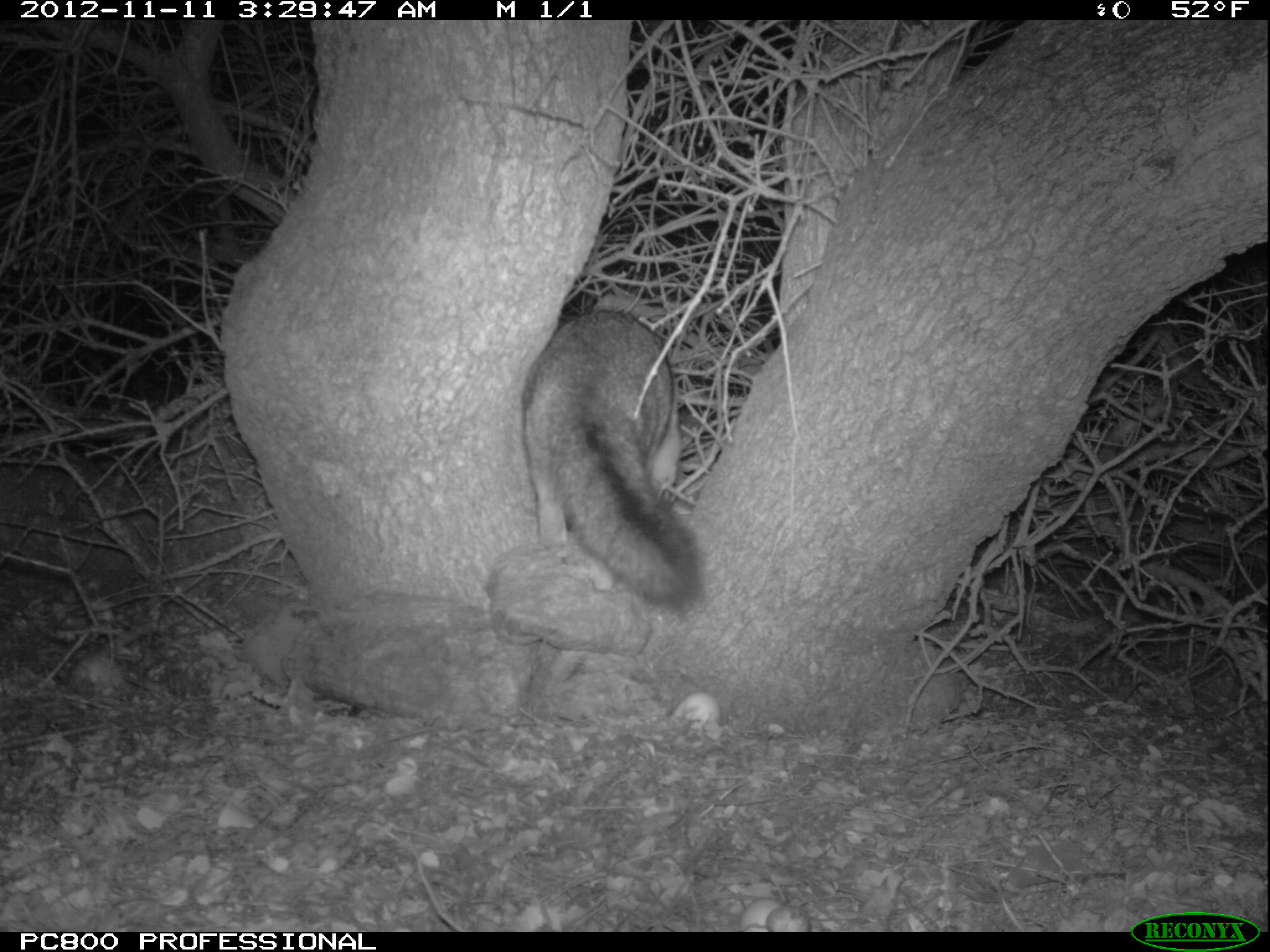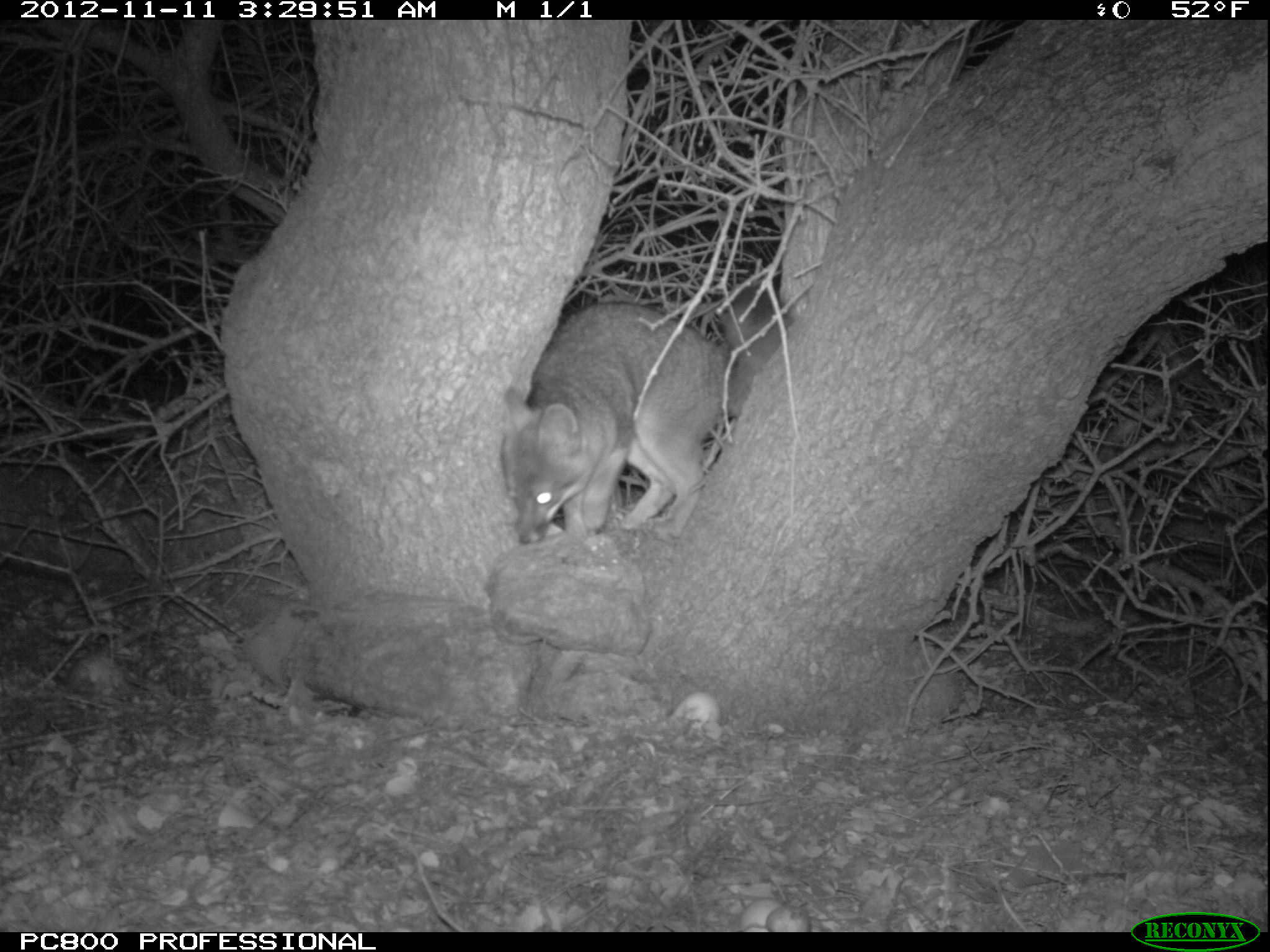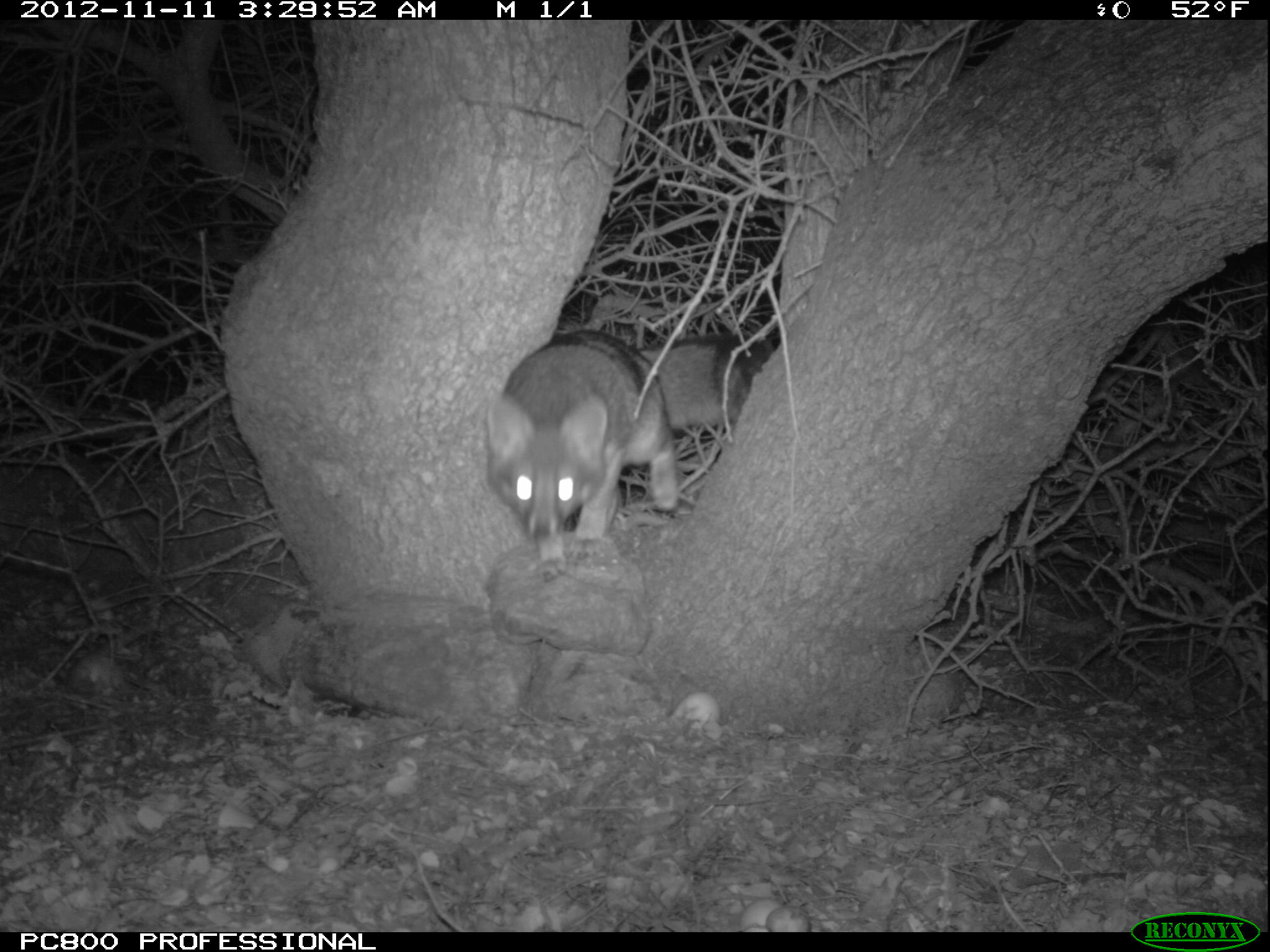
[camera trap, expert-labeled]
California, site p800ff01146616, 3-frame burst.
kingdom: Animalia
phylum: Chordata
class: Mammalia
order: Carnivora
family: Canidae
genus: Urocyon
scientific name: Urocyon littoralis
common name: island fox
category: fox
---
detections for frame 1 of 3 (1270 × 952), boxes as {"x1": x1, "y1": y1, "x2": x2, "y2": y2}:
fox: {"x1": 520, "y1": 311, "x2": 704, "y2": 615}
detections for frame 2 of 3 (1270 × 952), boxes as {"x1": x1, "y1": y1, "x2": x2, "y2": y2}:
fox: {"x1": 498, "y1": 281, "x2": 781, "y2": 547}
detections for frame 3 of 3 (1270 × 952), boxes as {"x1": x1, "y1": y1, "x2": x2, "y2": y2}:
fox: {"x1": 485, "y1": 328, "x2": 771, "y2": 582}